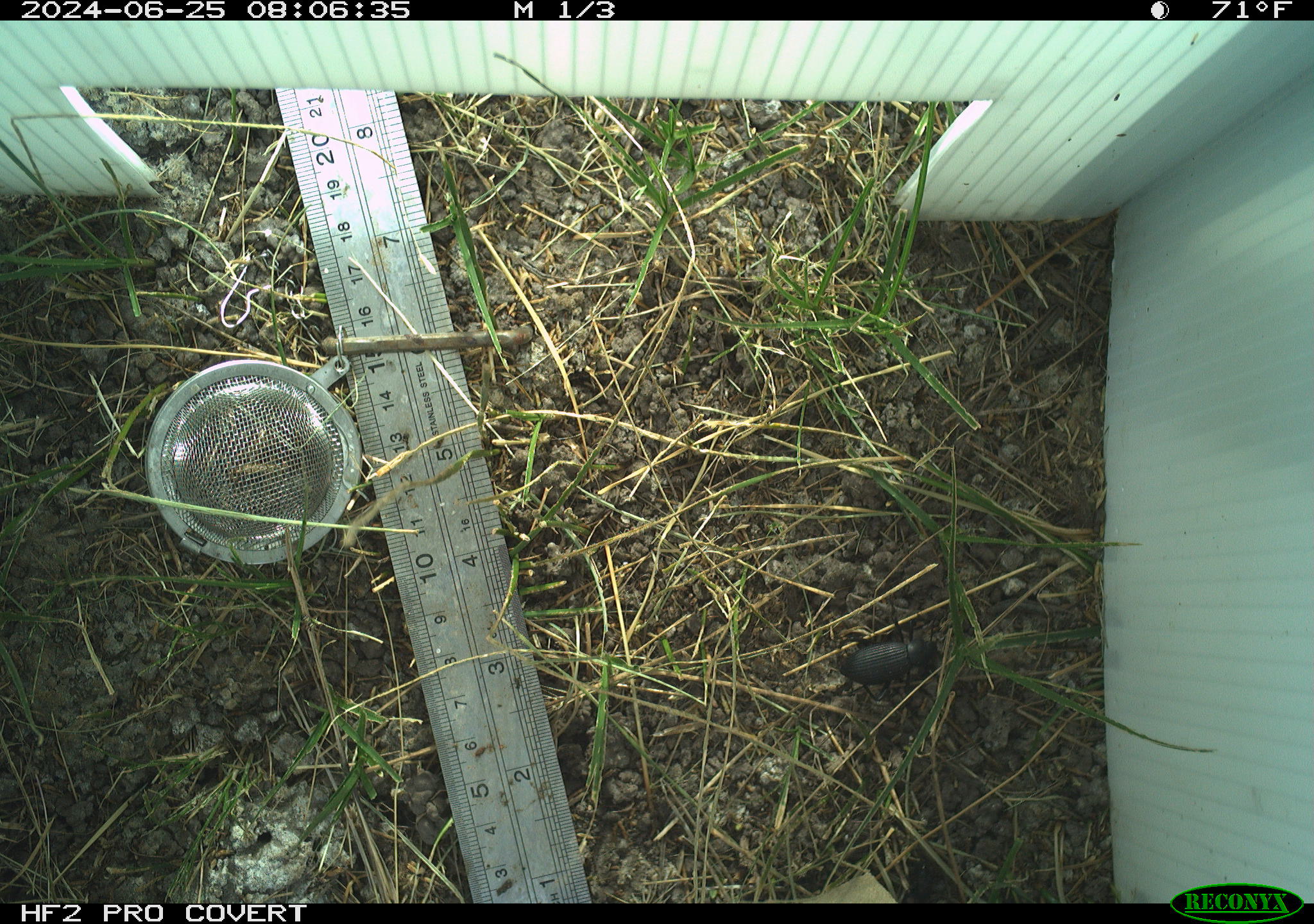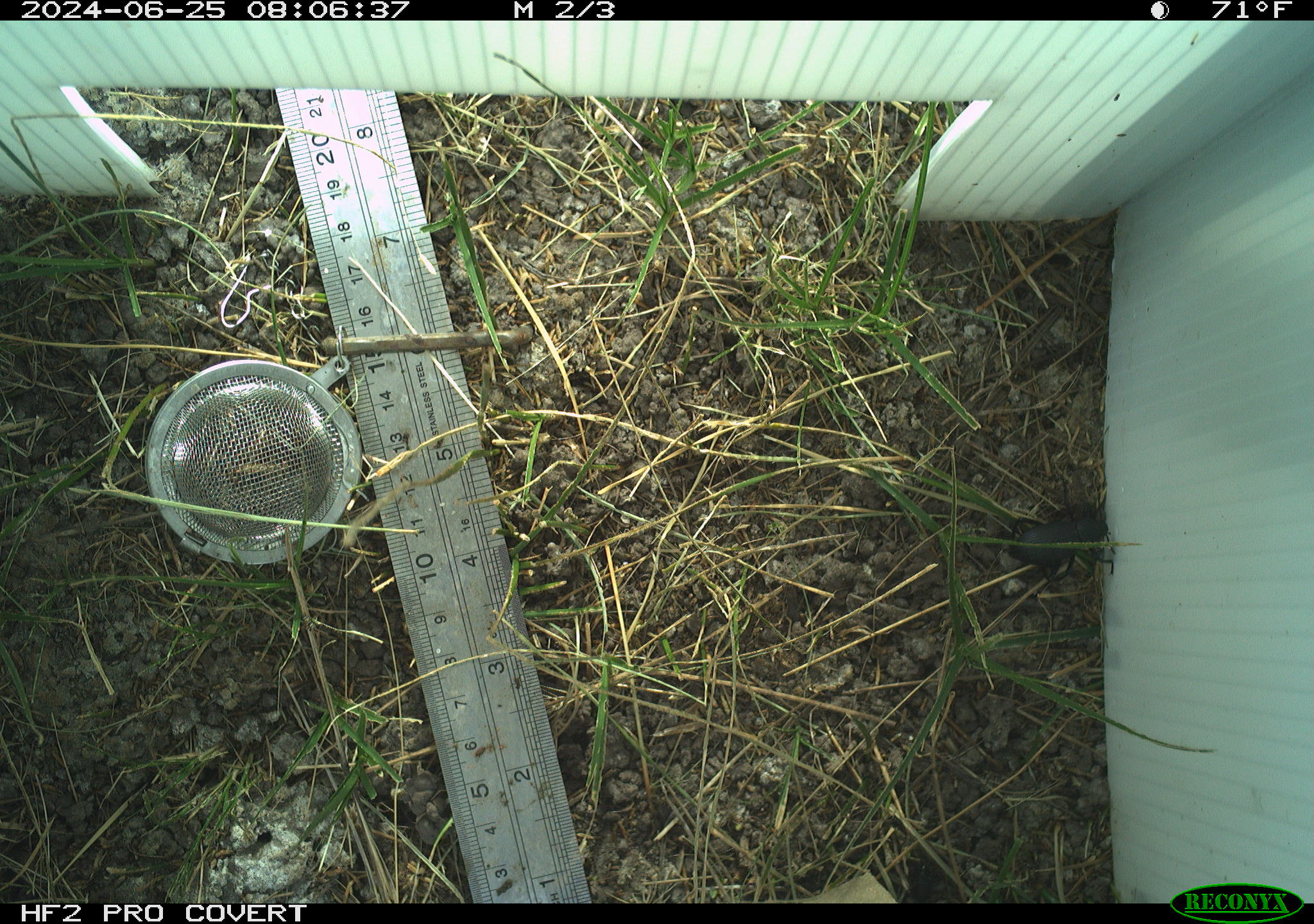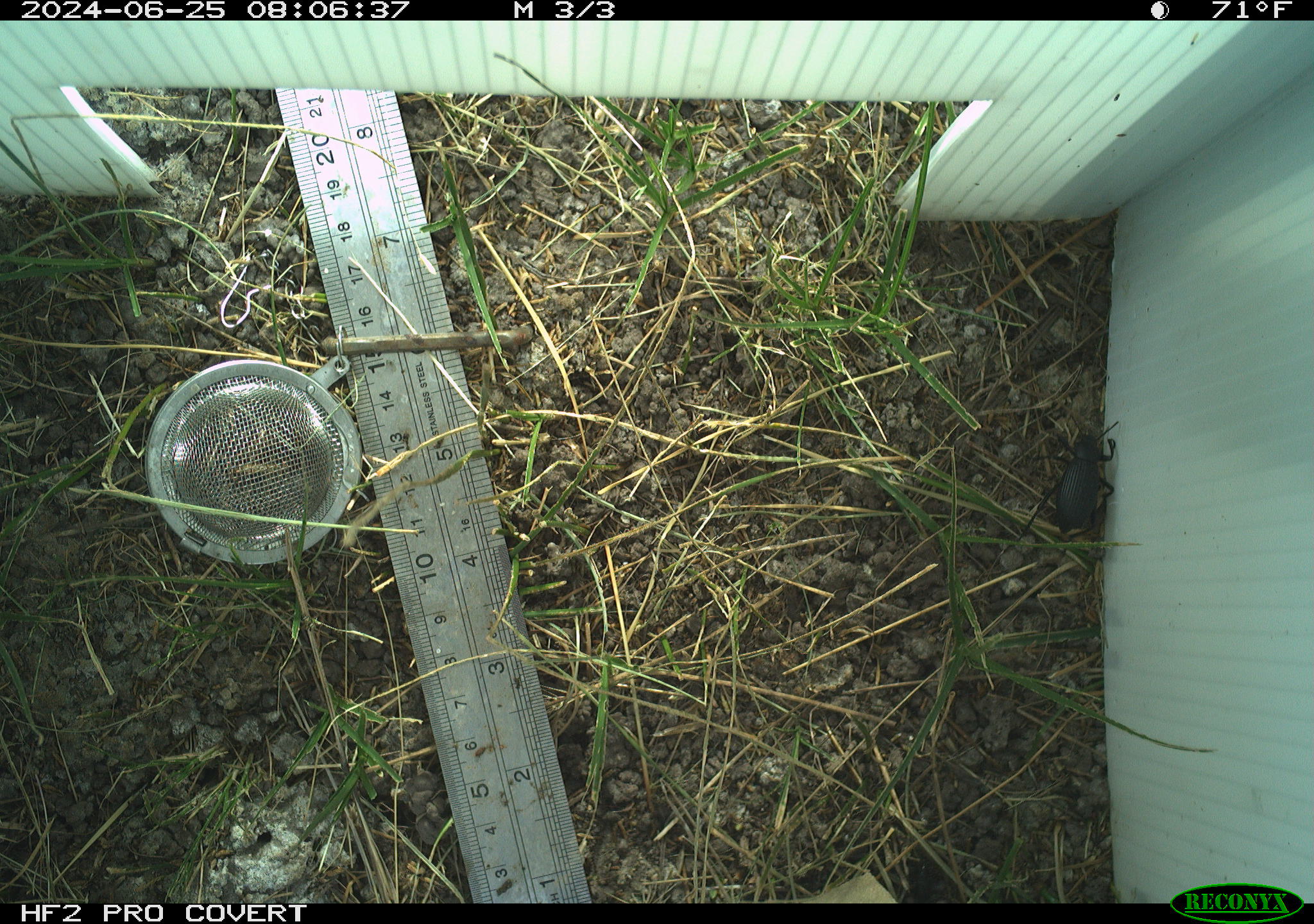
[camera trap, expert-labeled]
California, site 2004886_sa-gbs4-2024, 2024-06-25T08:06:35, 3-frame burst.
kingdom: Animalia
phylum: Arthropoda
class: Insecta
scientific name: Insecta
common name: insect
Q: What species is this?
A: Insect (Insecta).